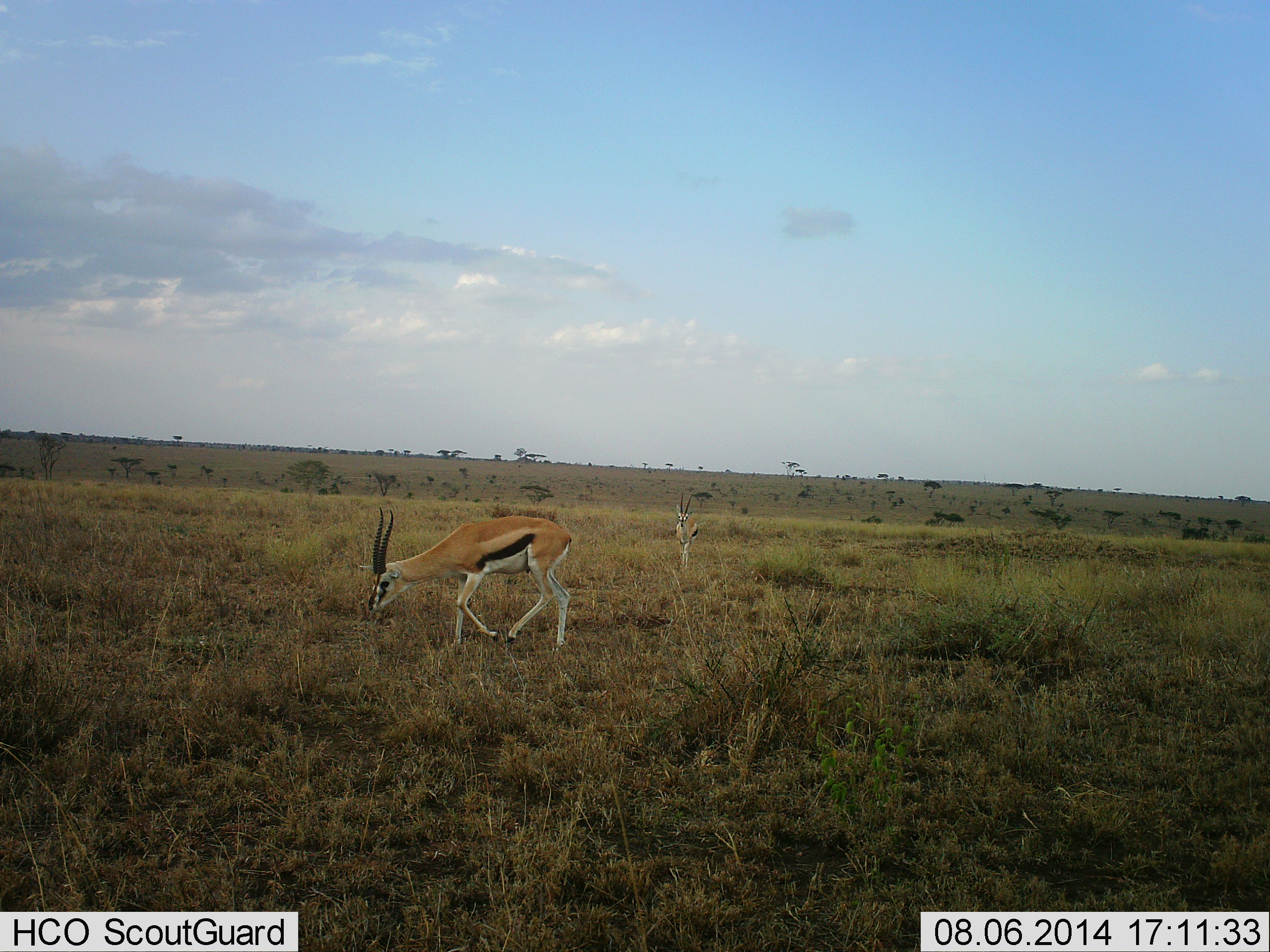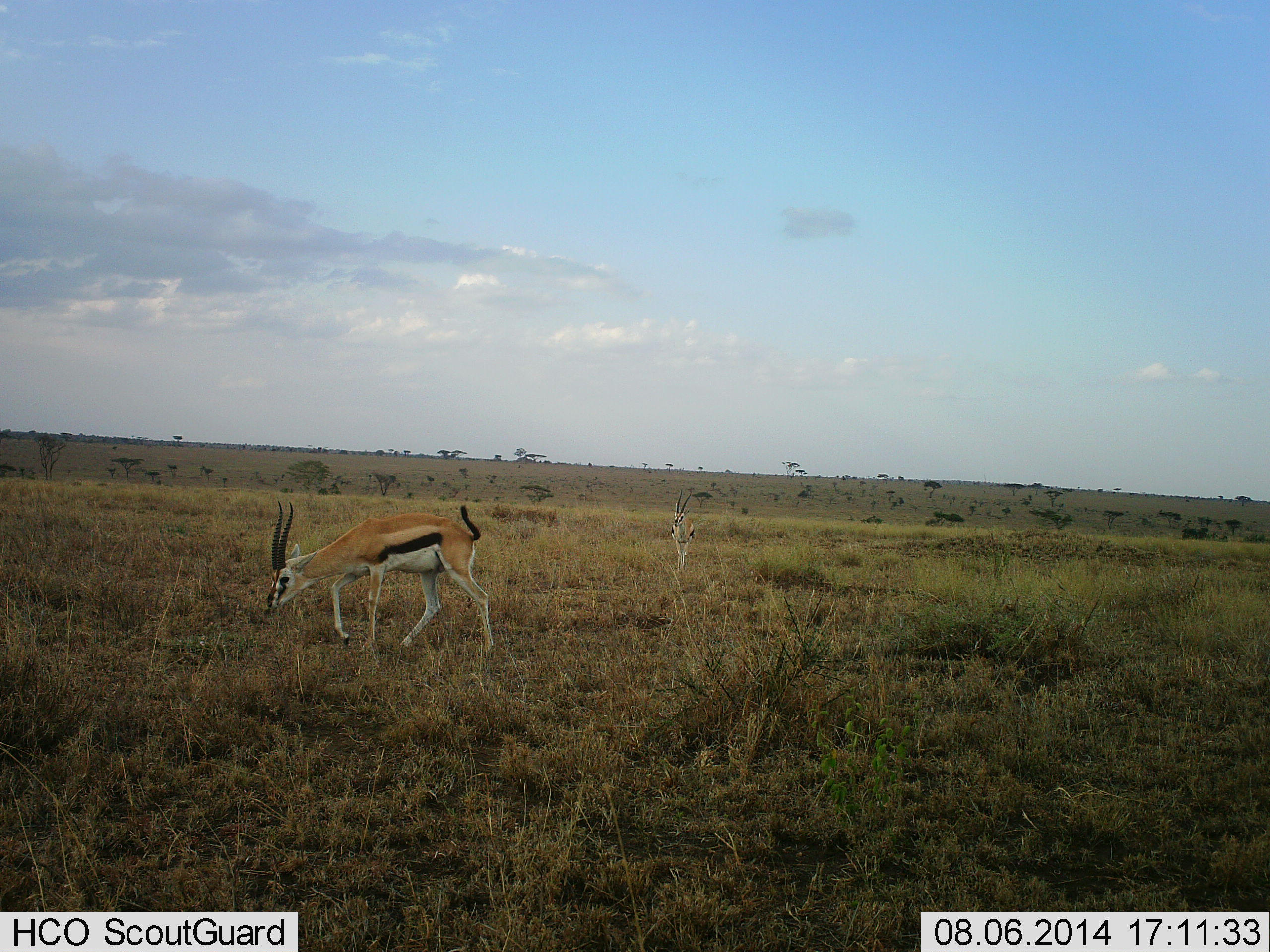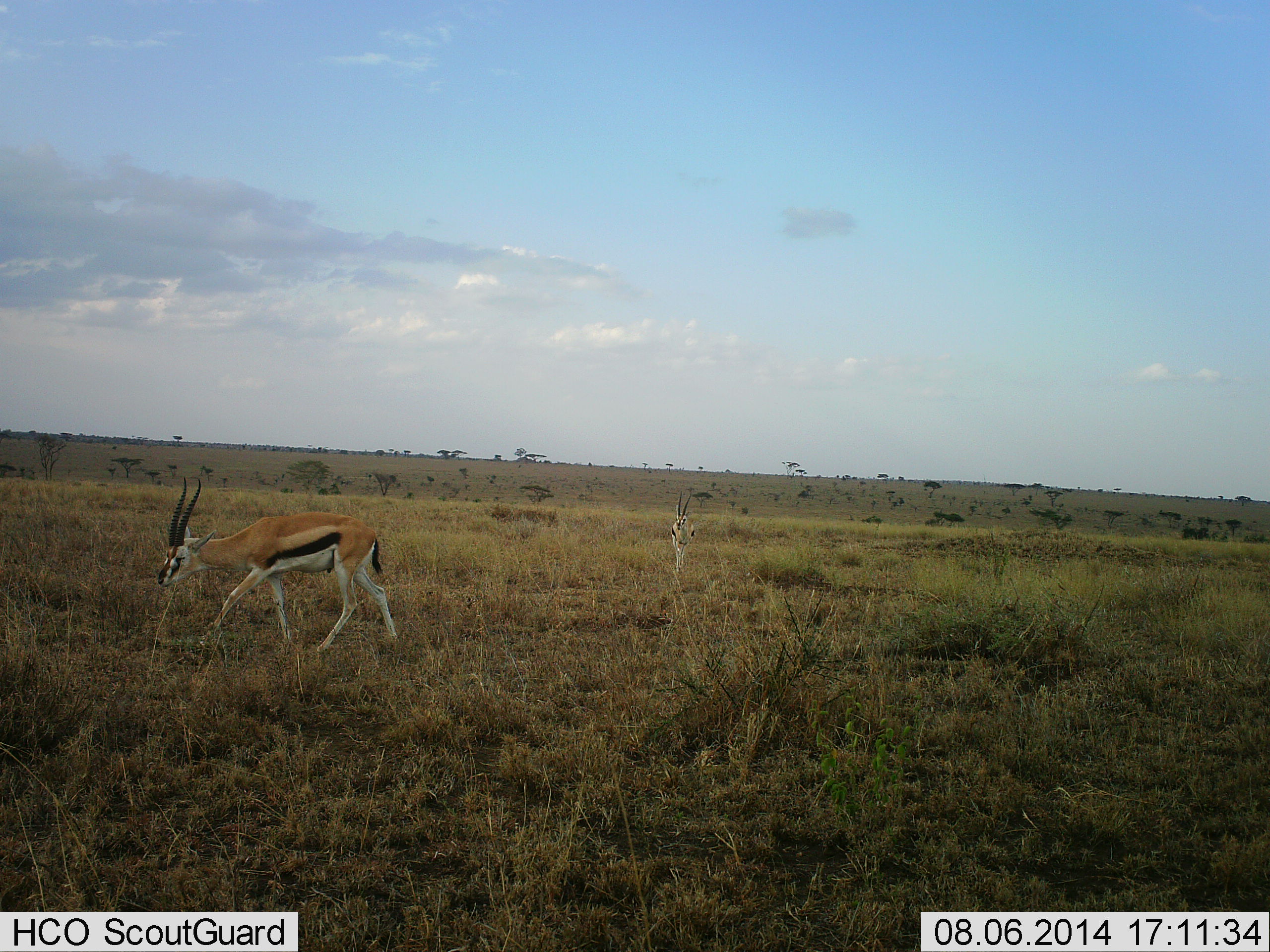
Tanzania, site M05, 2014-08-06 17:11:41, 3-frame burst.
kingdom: Animalia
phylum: Chordata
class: Mammalia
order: Artiodactyla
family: Bovidae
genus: Eudorcas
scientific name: Eudorcas thomsonii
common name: thomson's gazelle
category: gazellethomsons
Gazellethomsons (thomson's gazelle) (Eudorcas thomsonii), count 2. Behavior (volunteer vote fractions): standing 0%, resting 0%, moving 80%, interacting 0%. Young present (vote fraction): 0%. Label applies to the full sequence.